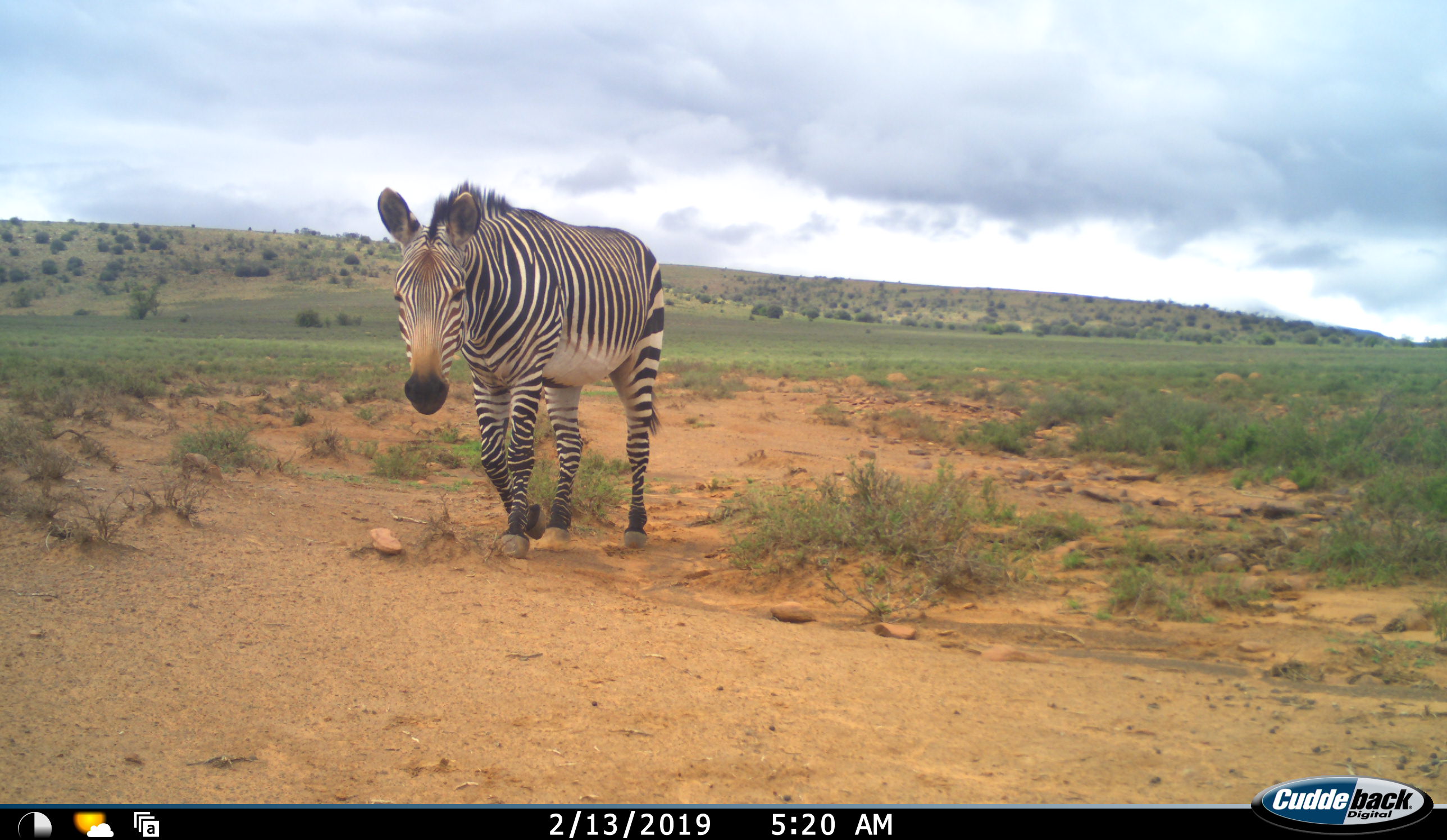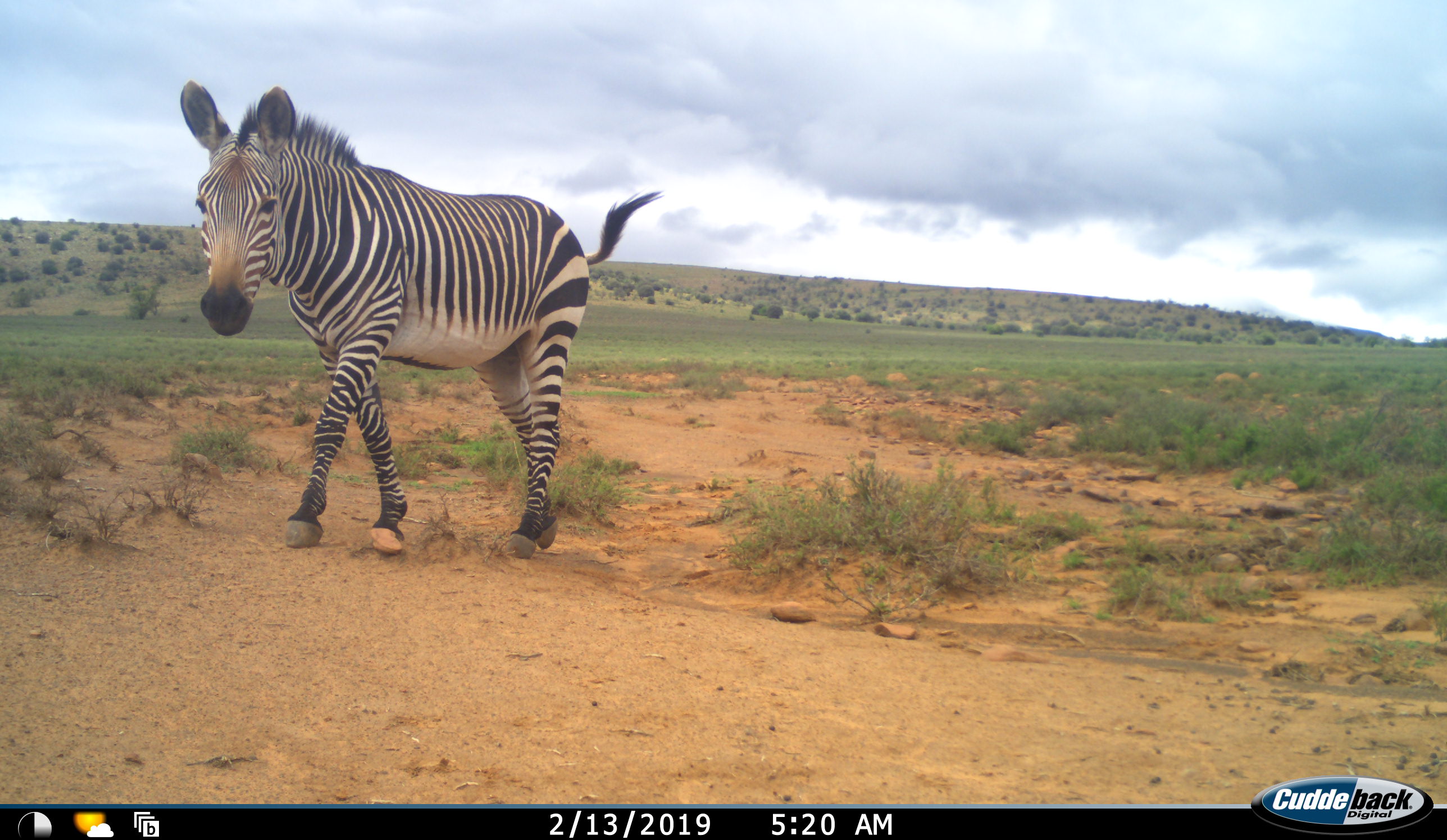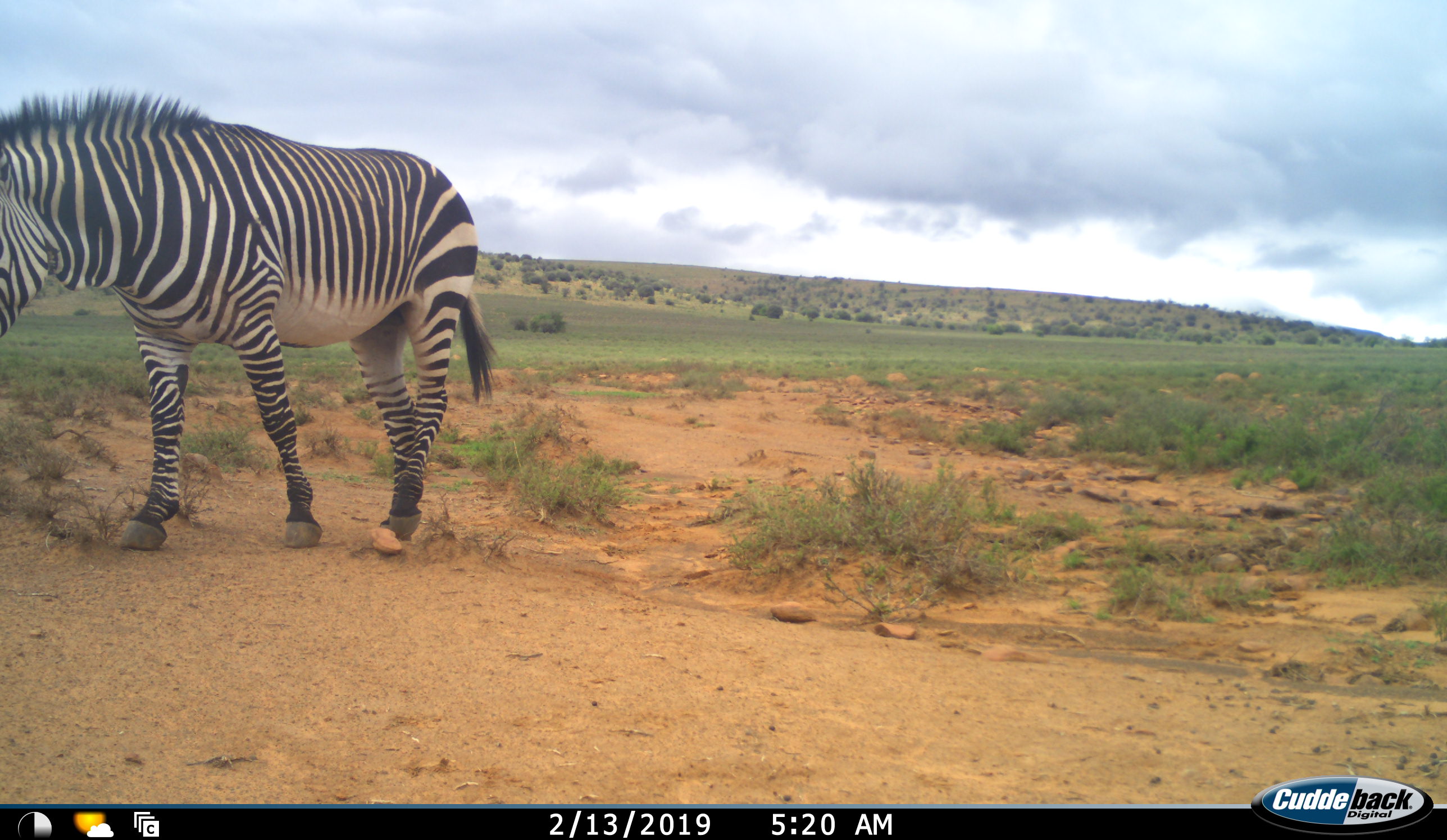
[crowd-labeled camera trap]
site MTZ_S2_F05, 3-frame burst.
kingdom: Animalia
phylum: Chordata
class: Mammalia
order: Perissodactyla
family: Equidae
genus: Equus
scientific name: Equus zebra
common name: mountain zebra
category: zebramountain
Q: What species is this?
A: Zebramountain (mountain zebra) (Equus zebra).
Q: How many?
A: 1.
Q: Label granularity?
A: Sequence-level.